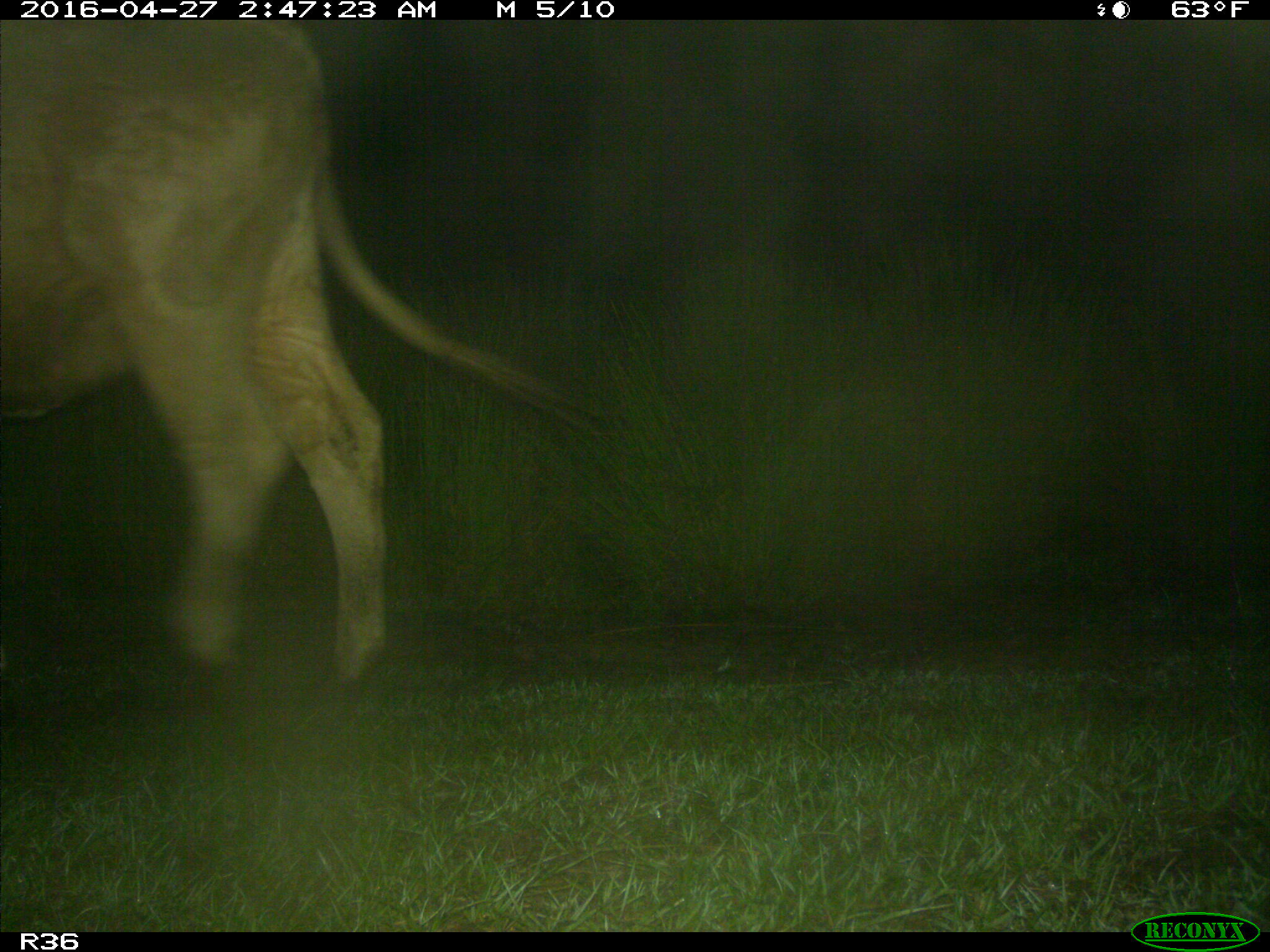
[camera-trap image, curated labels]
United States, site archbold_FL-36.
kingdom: Animalia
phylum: Chordata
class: Mammalia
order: Artiodactyla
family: Bovidae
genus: Bos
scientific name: Bos taurus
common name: domestic cow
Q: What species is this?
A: Bos taurus (domestic cow).